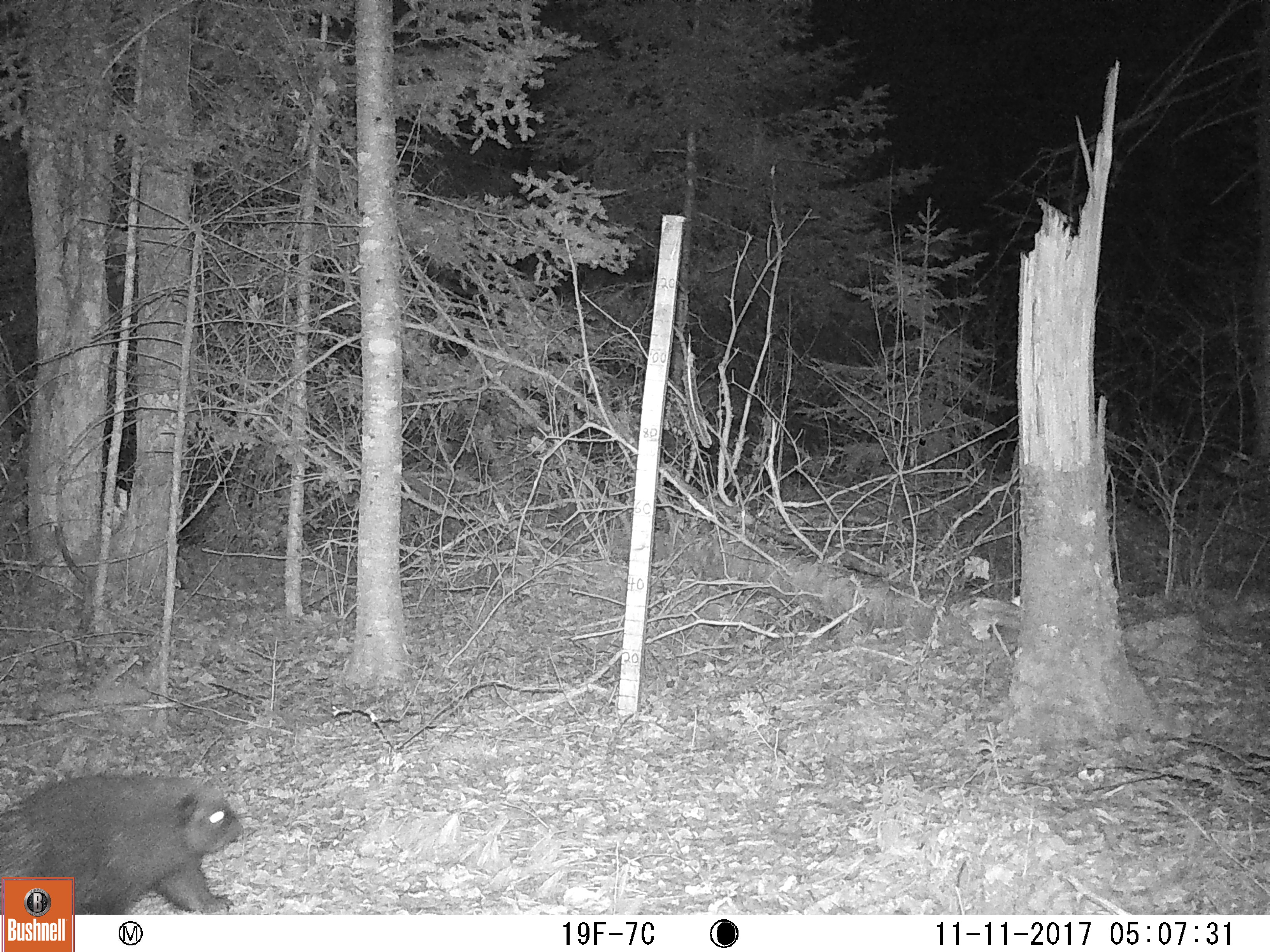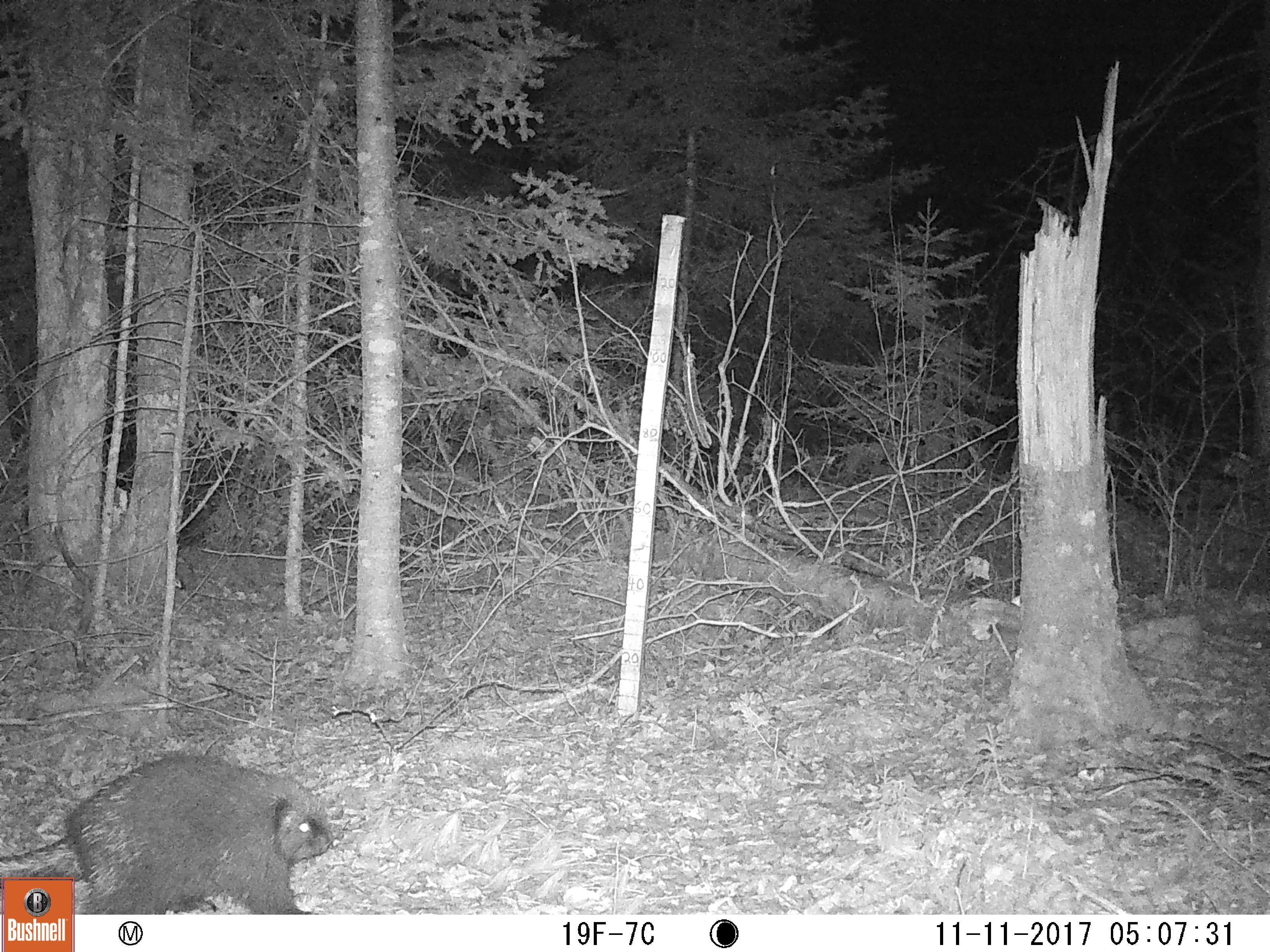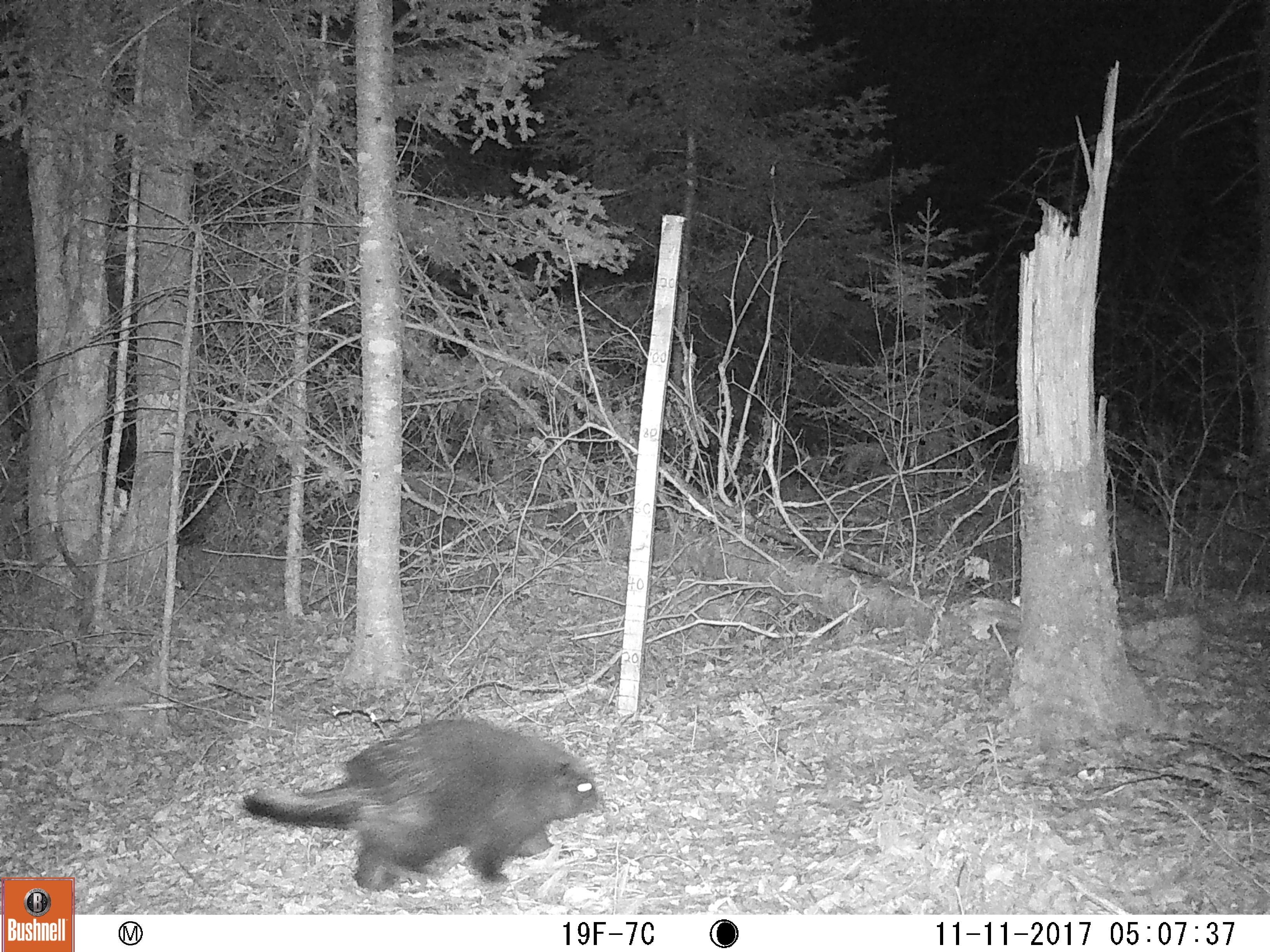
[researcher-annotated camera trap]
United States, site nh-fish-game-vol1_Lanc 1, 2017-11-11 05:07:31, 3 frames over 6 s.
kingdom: Animalia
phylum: Chordata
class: Mammalia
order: Rodentia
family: Erethizontidae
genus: Erethizon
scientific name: Erethizon dorsatum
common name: porcupine